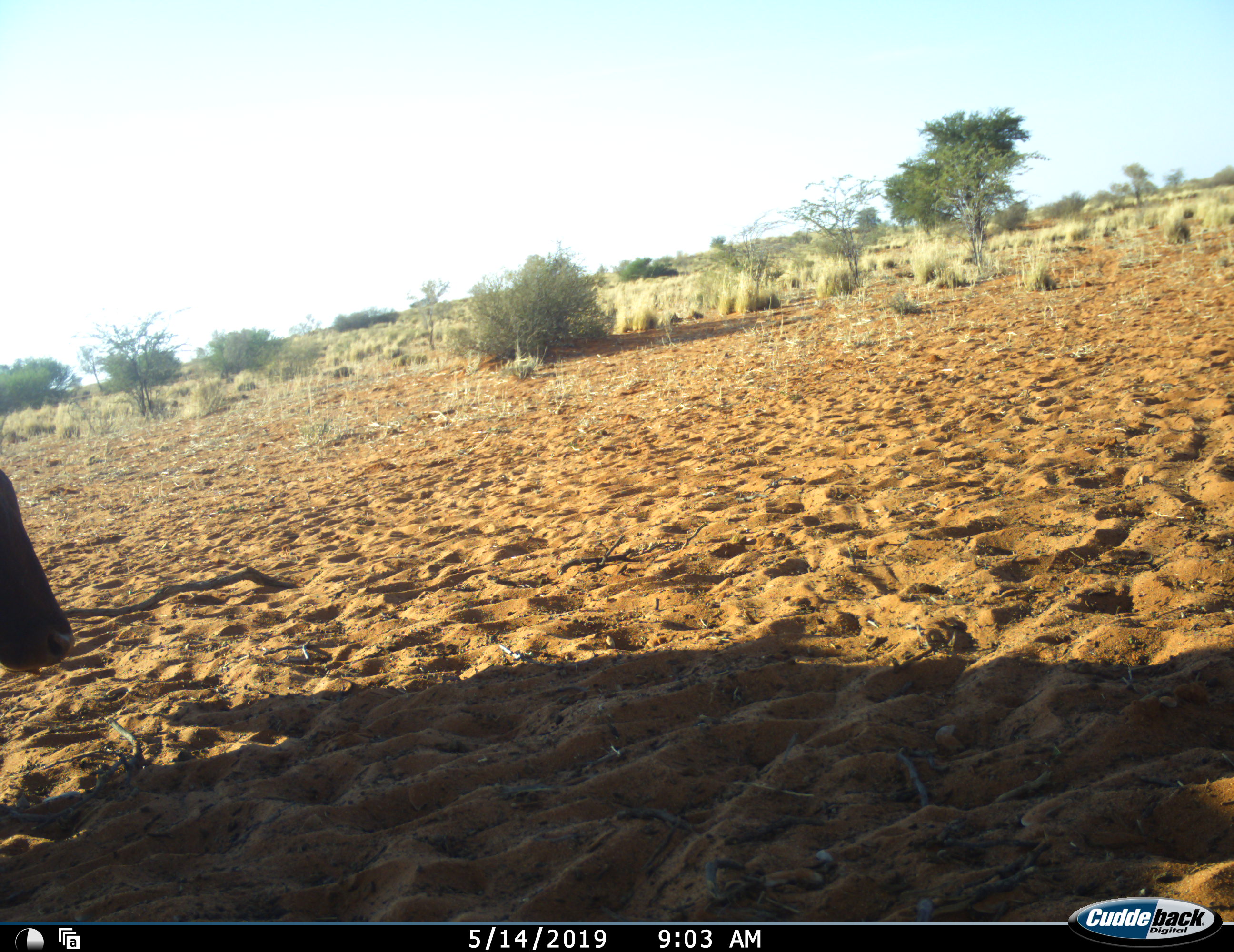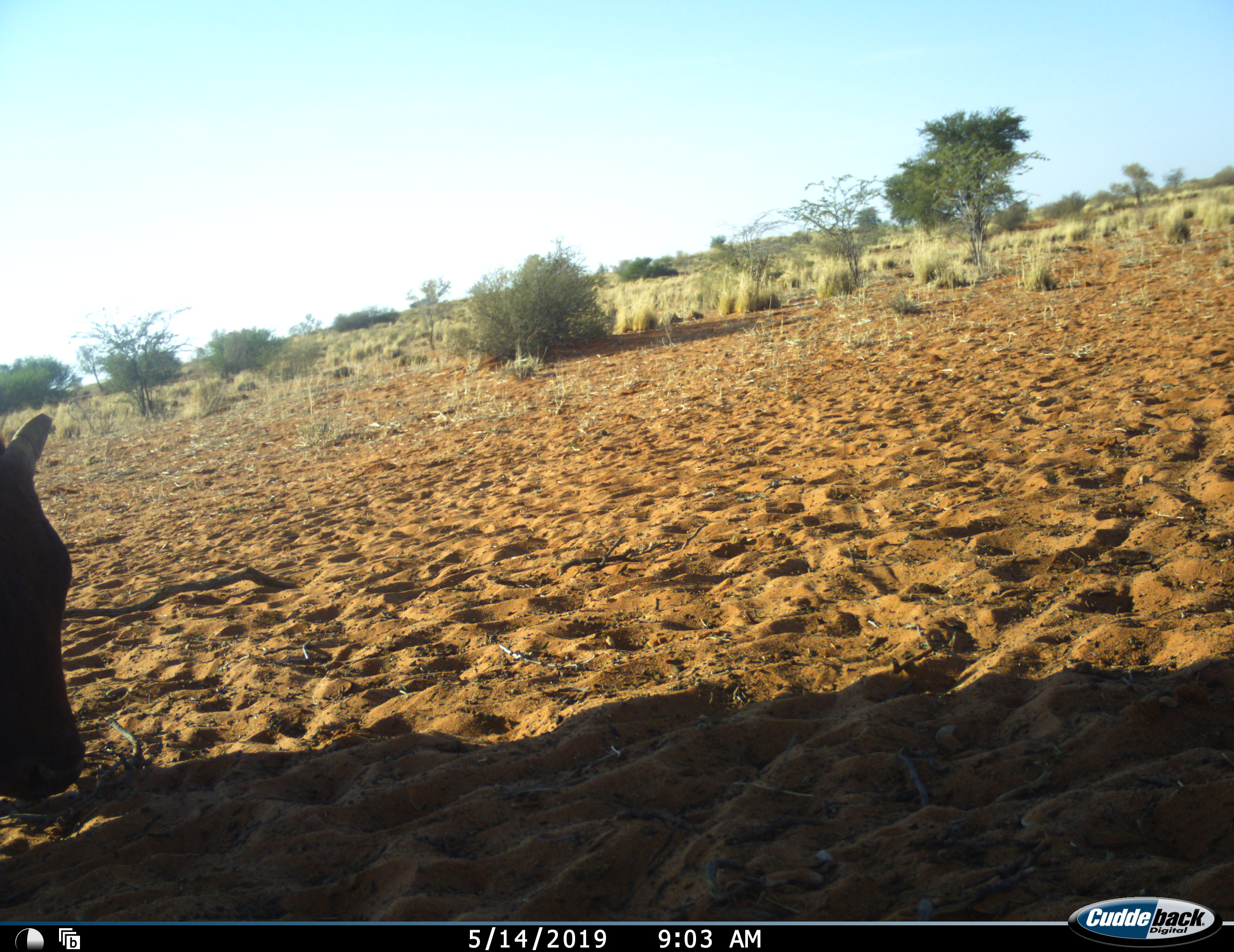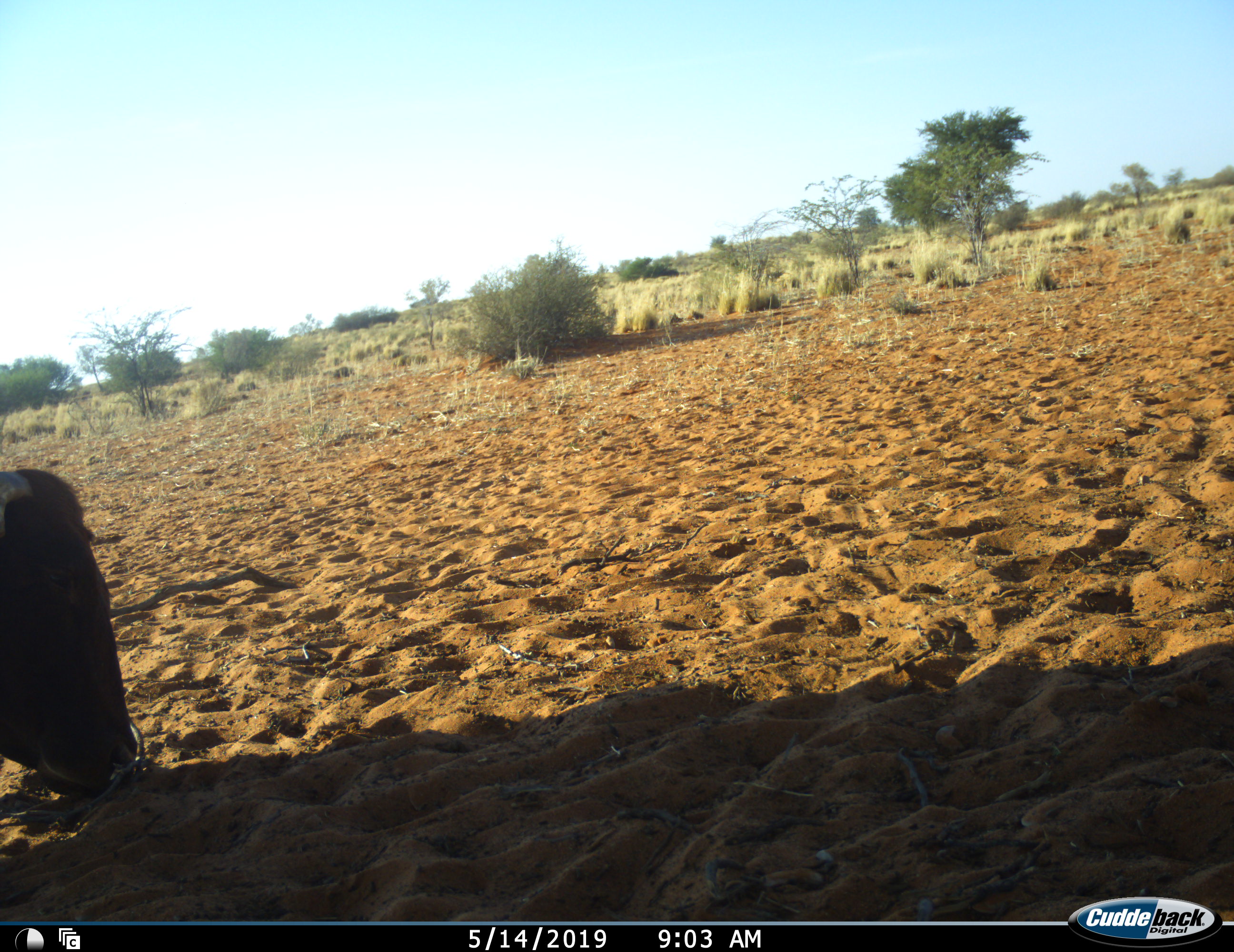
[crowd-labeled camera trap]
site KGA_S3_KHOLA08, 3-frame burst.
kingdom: Animalia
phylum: Chordata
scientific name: Vertebrata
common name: domestic animal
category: domesticanimal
Domesticanimal (domestic animal) (Vertebrata), count 1. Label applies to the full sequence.